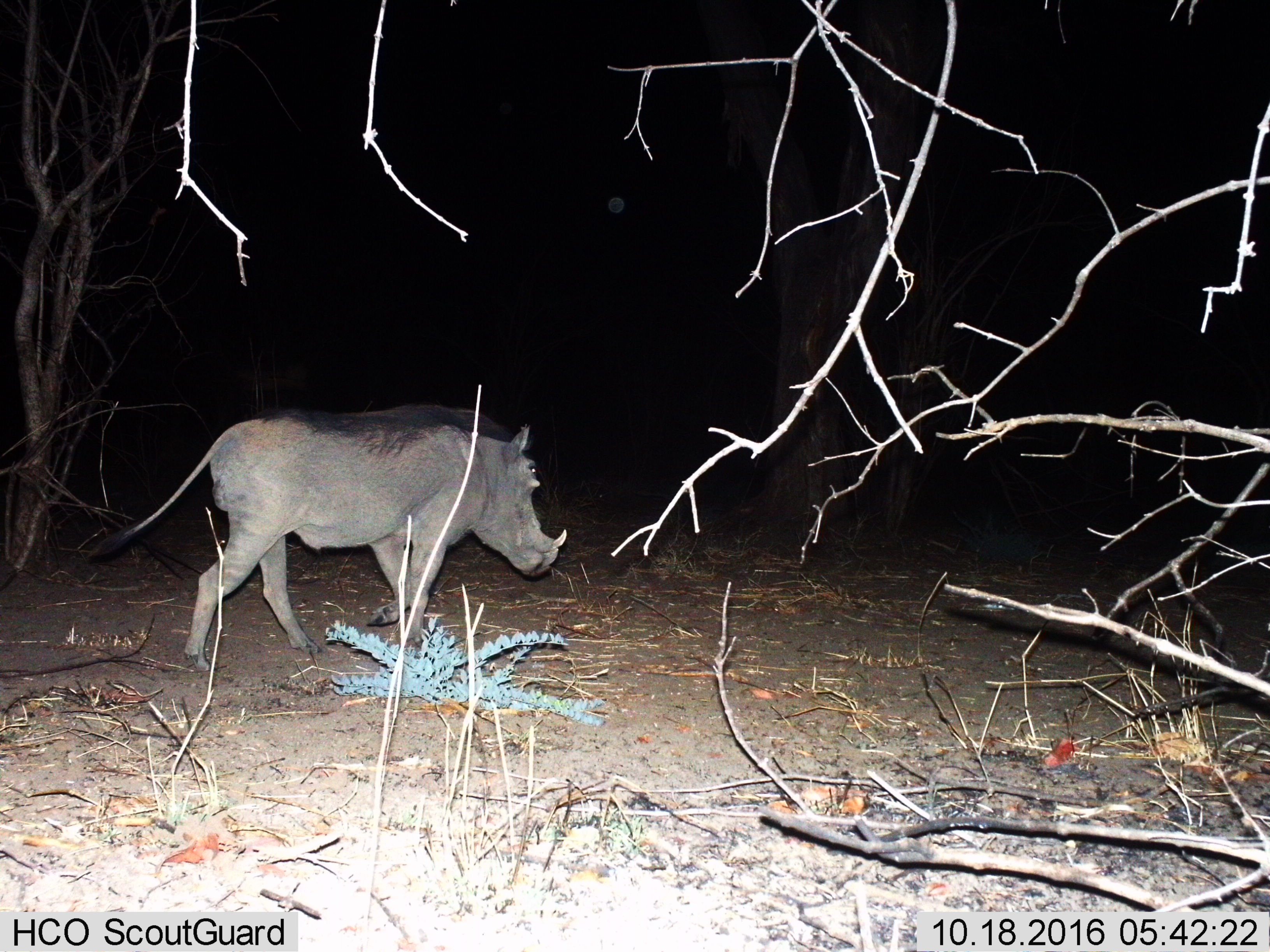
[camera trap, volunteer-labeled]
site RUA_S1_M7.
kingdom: Animalia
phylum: Chordata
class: Mammalia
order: Artiodactyla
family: Suidae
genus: Phacochoerus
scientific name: Phacochoerus africanus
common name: warthog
Warthog (Phacochoerus africanus), count 1. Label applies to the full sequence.